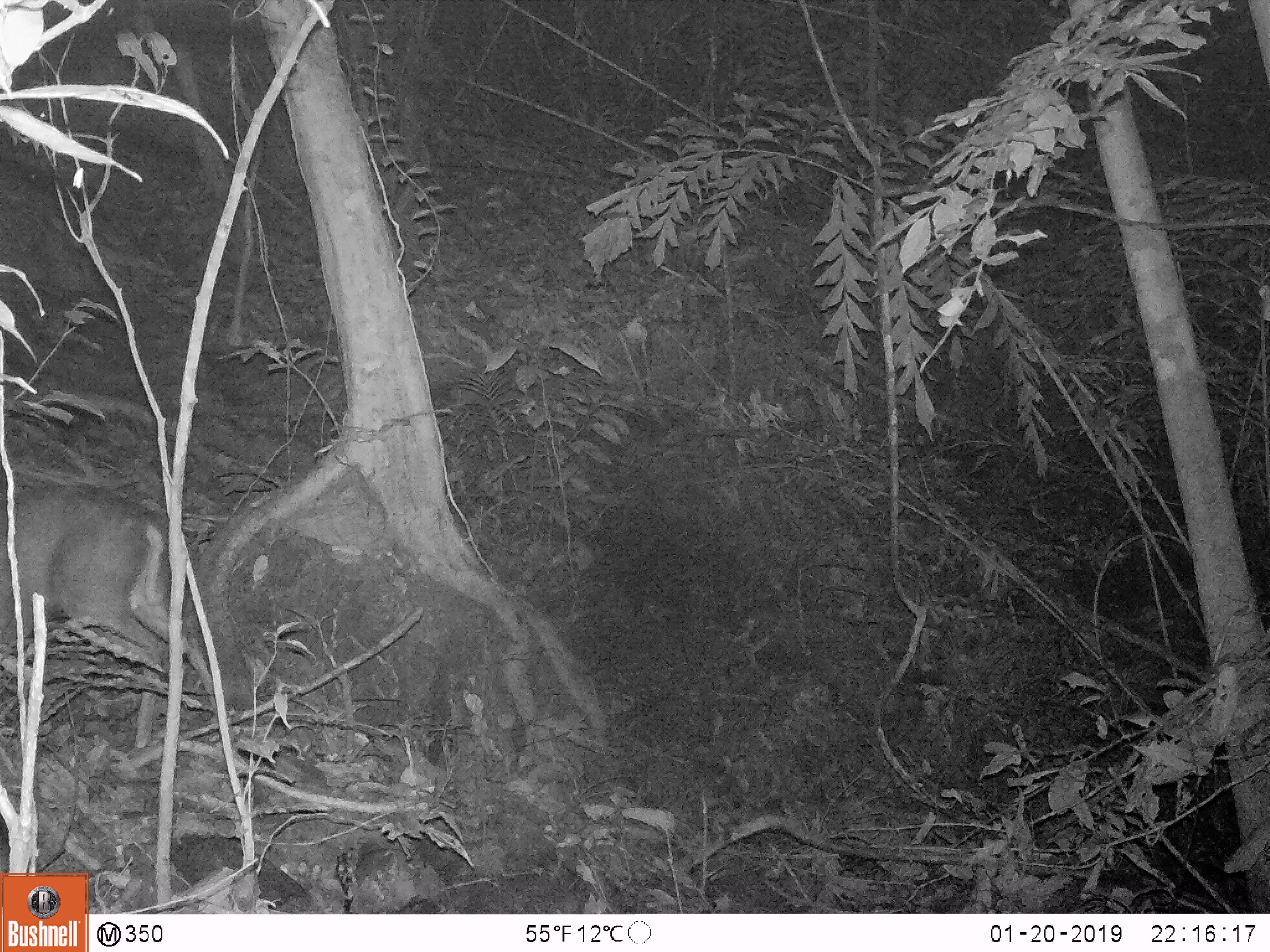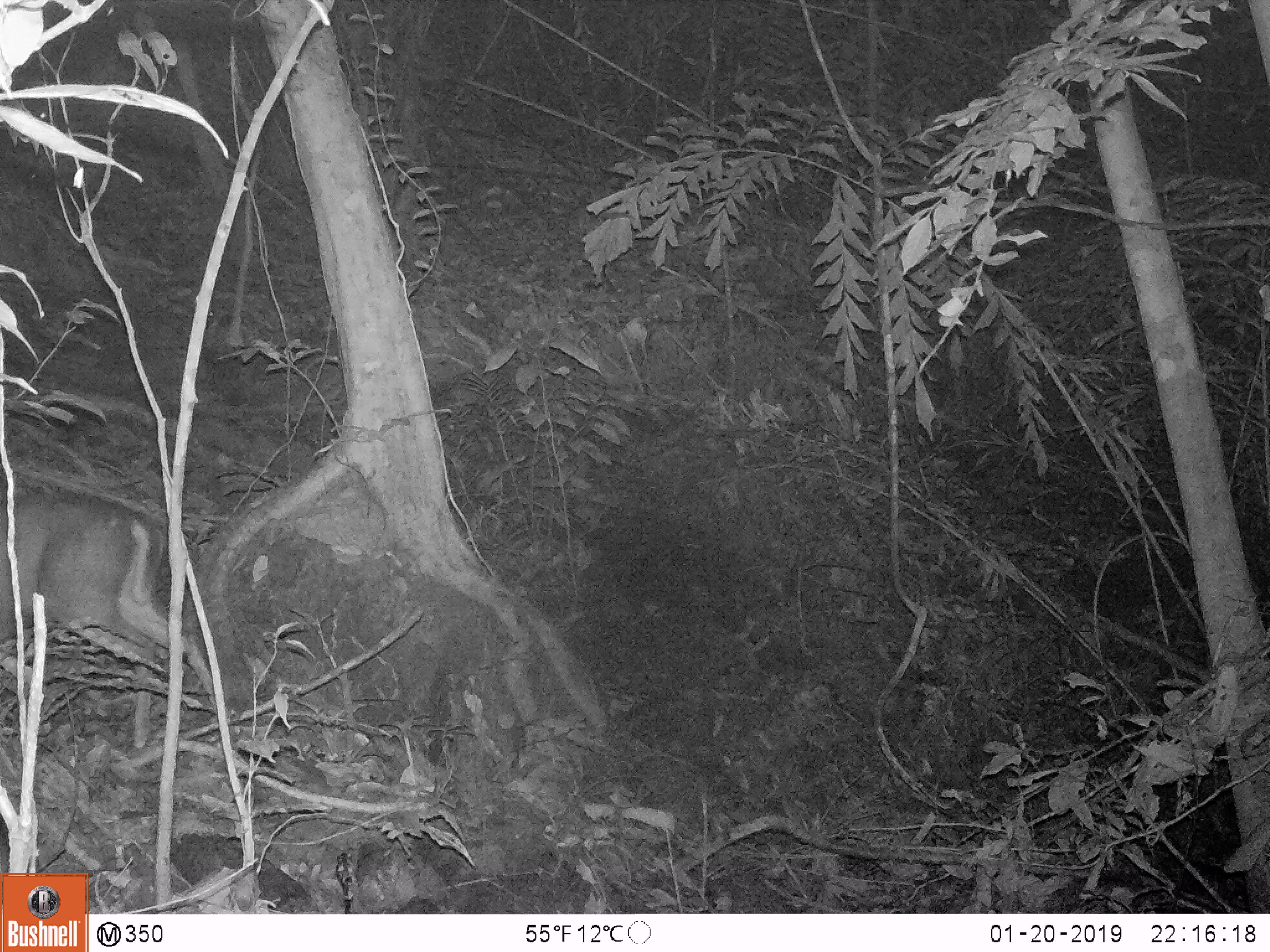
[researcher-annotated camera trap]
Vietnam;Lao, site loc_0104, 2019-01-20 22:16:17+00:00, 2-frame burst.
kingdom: Animalia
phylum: Chordata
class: Mammalia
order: Artiodactyla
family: Cervidae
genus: Muntiacus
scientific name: Muntiacus rooseveltorum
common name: roosevelt's muntjac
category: roosevelts muntjac group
Roosevelts muntjac group (roosevelt's muntjac) (Muntiacus rooseveltorum). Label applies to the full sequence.